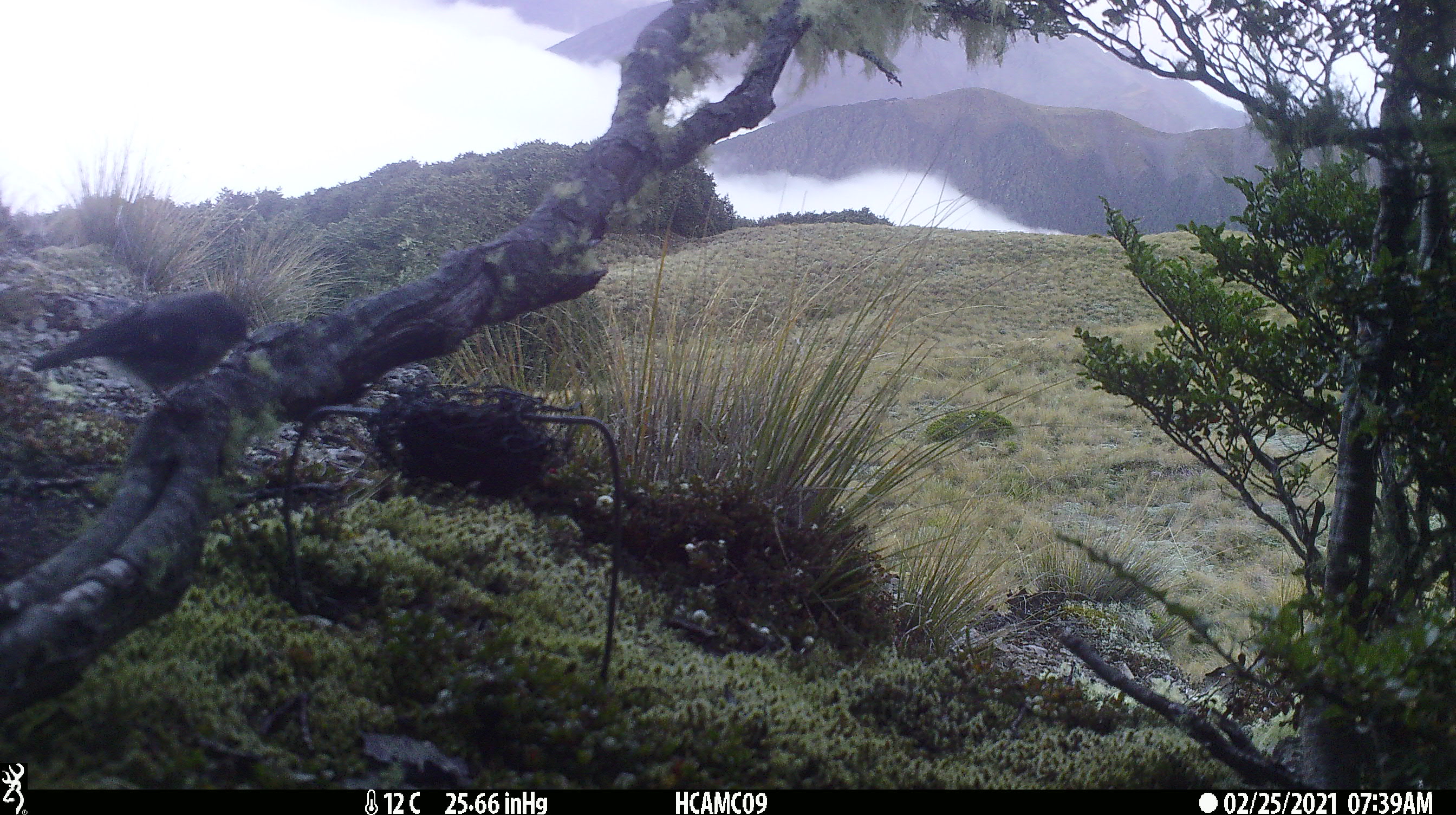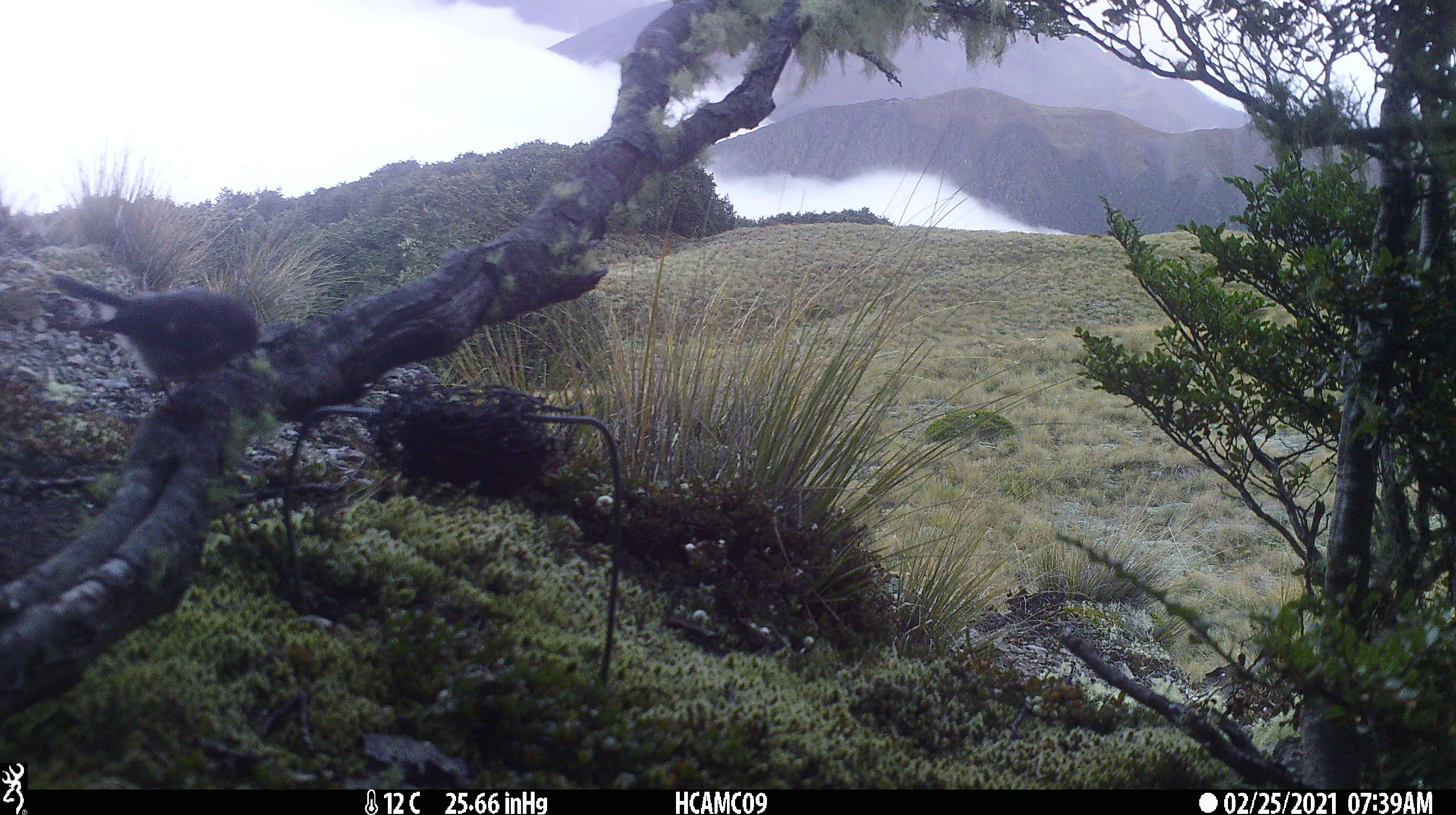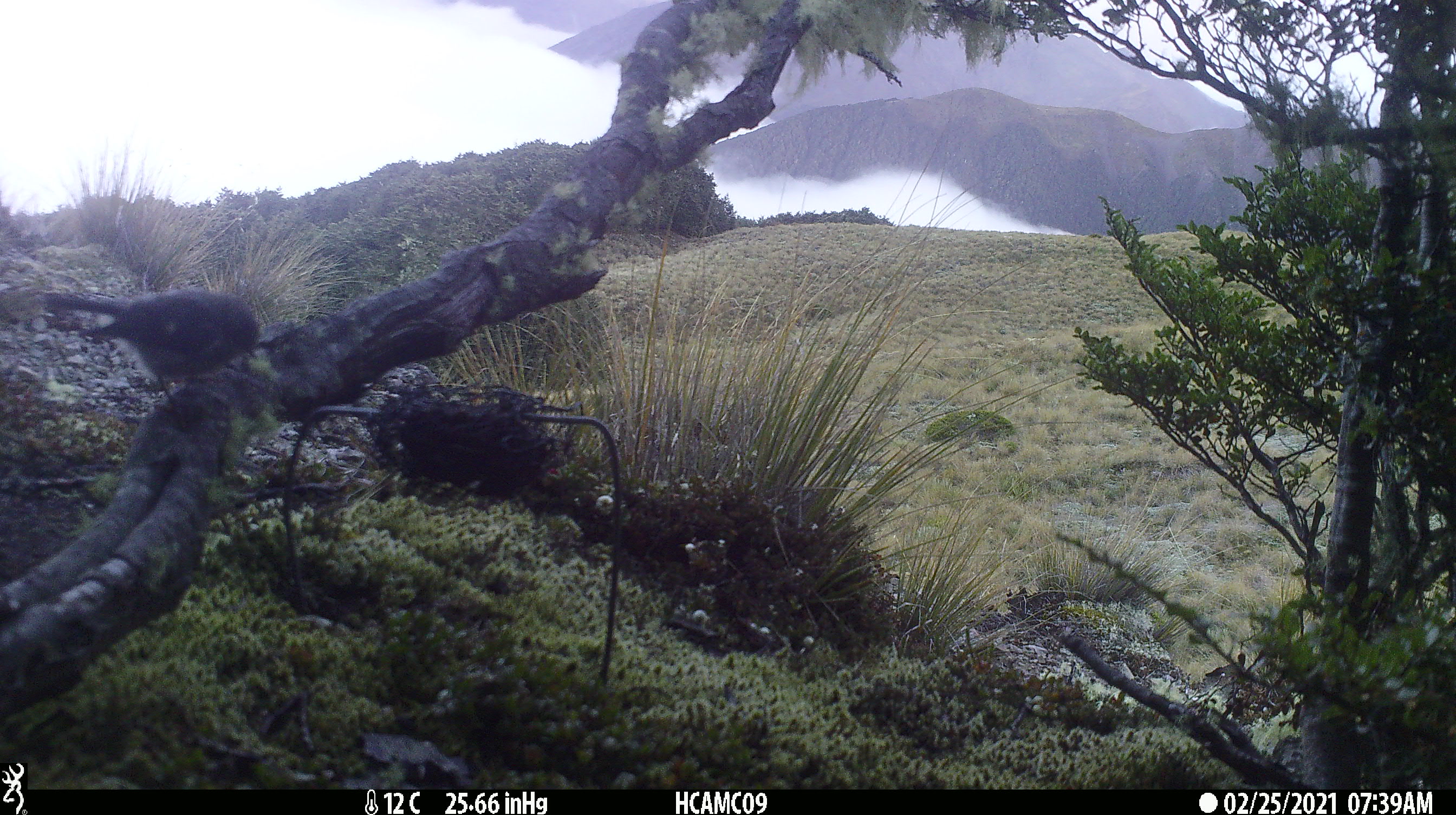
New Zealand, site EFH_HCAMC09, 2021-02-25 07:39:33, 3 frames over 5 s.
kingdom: Animalia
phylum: Chordata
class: Aves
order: Passeriformes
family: Petroicidae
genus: Petroica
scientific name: Petroica macrocephala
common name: tomtit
Tomtit (Petroica macrocephala).